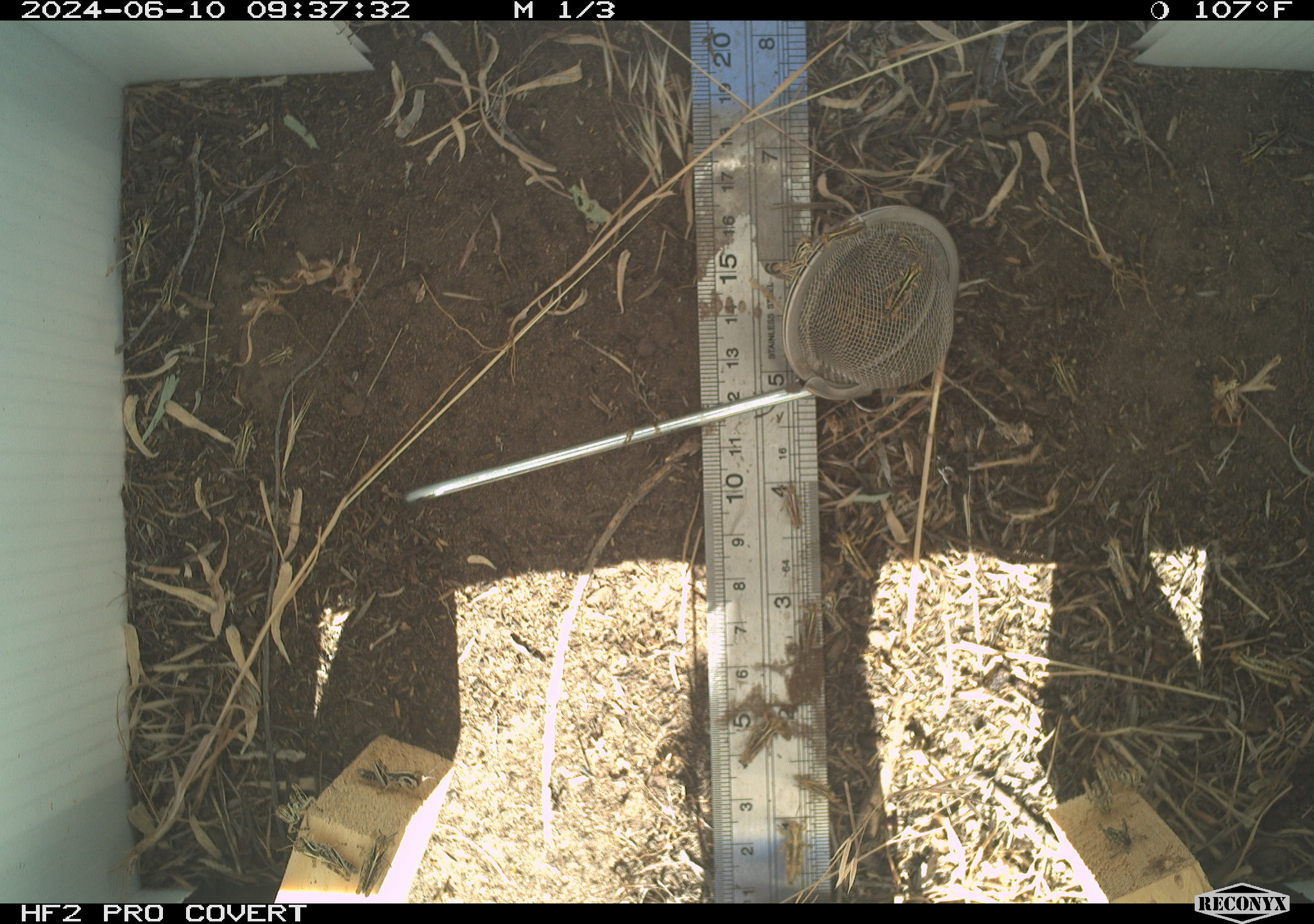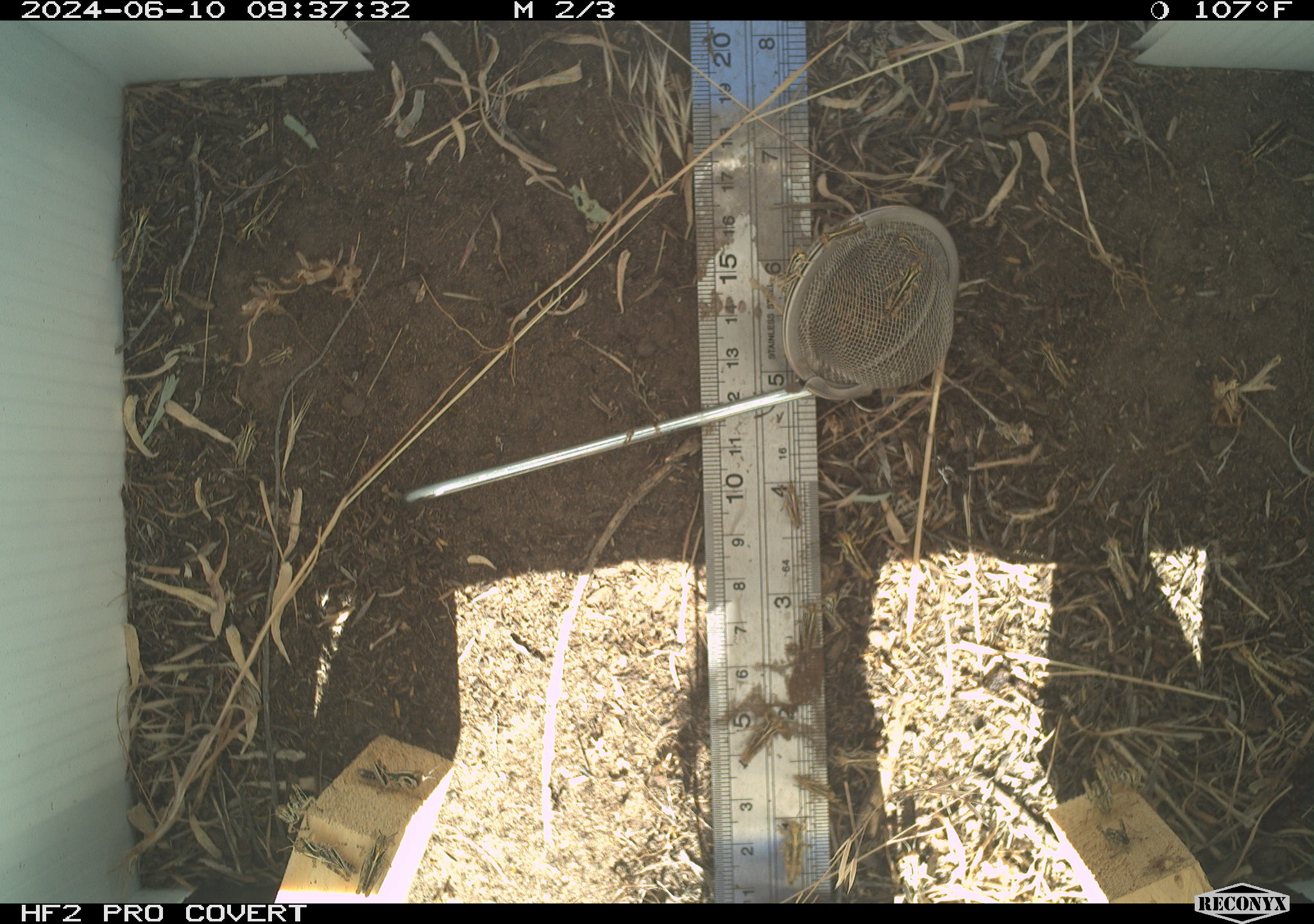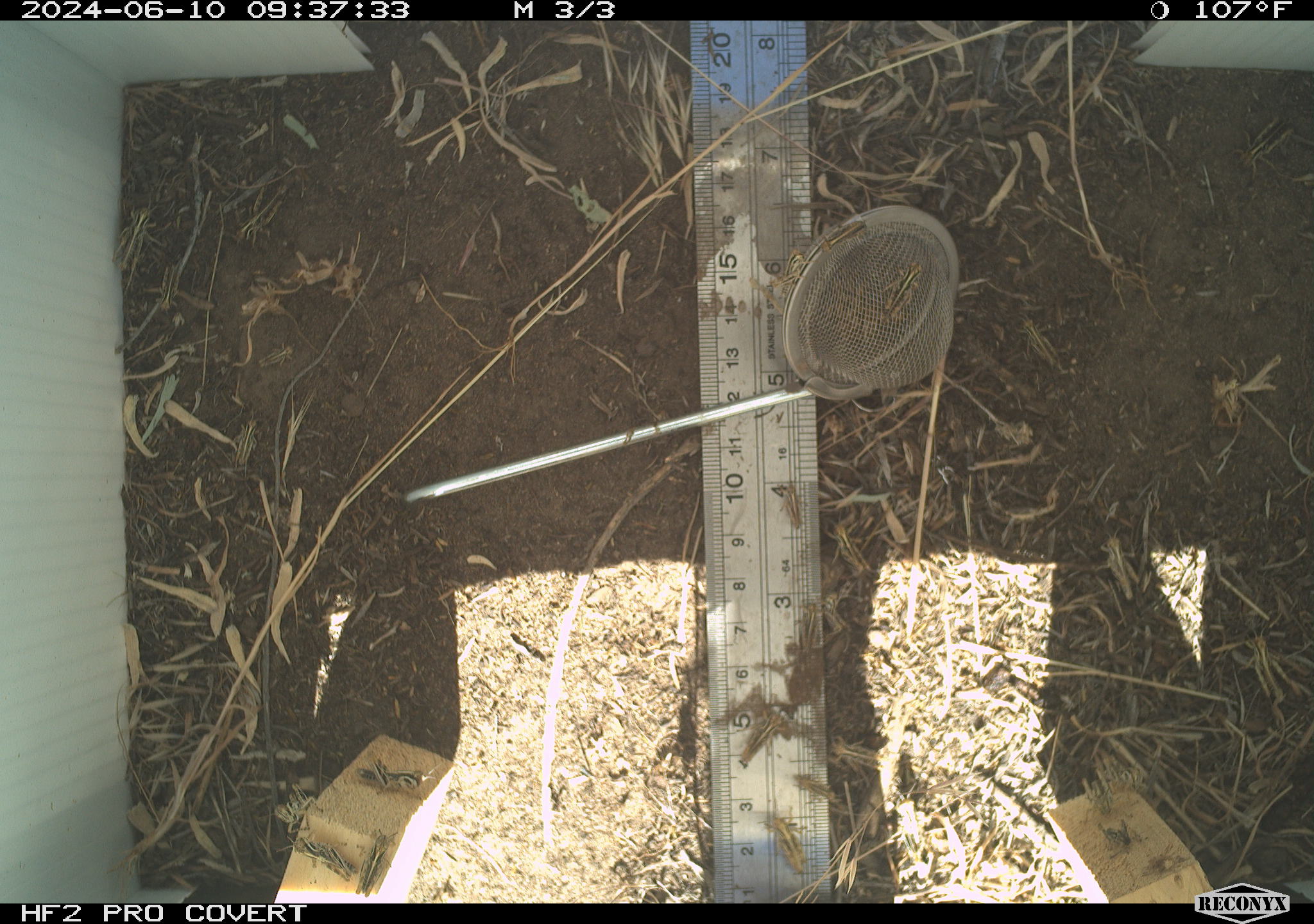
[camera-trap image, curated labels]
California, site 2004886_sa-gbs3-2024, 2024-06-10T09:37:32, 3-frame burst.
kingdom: Animalia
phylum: Arthropoda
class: Insecta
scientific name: Insecta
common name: insect